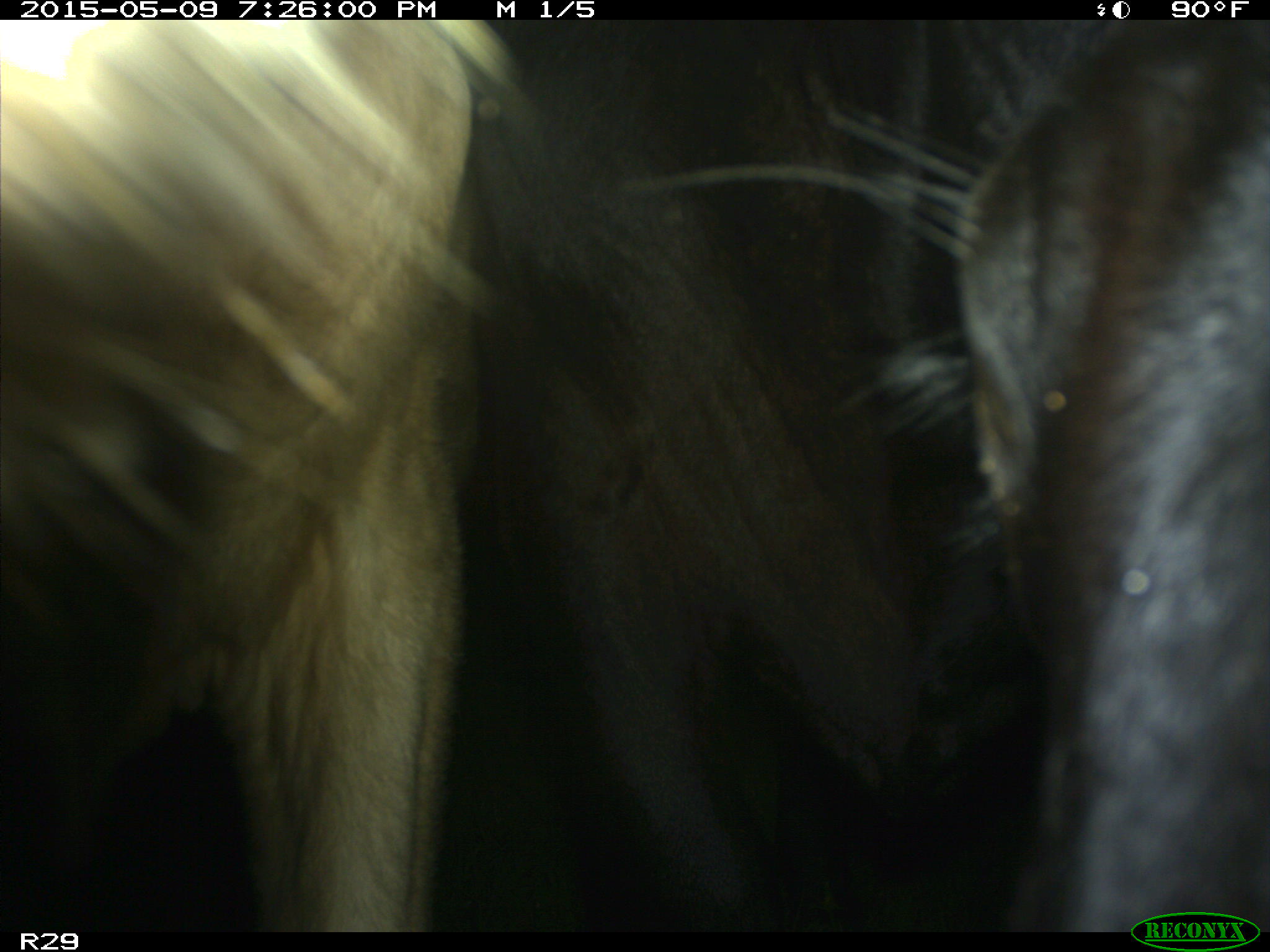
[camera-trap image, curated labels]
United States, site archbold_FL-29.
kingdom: Animalia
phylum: Chordata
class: Mammalia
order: Artiodactyla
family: Bovidae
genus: Bos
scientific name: Bos taurus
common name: domestic cow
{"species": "Bos taurus (domestic cow)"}